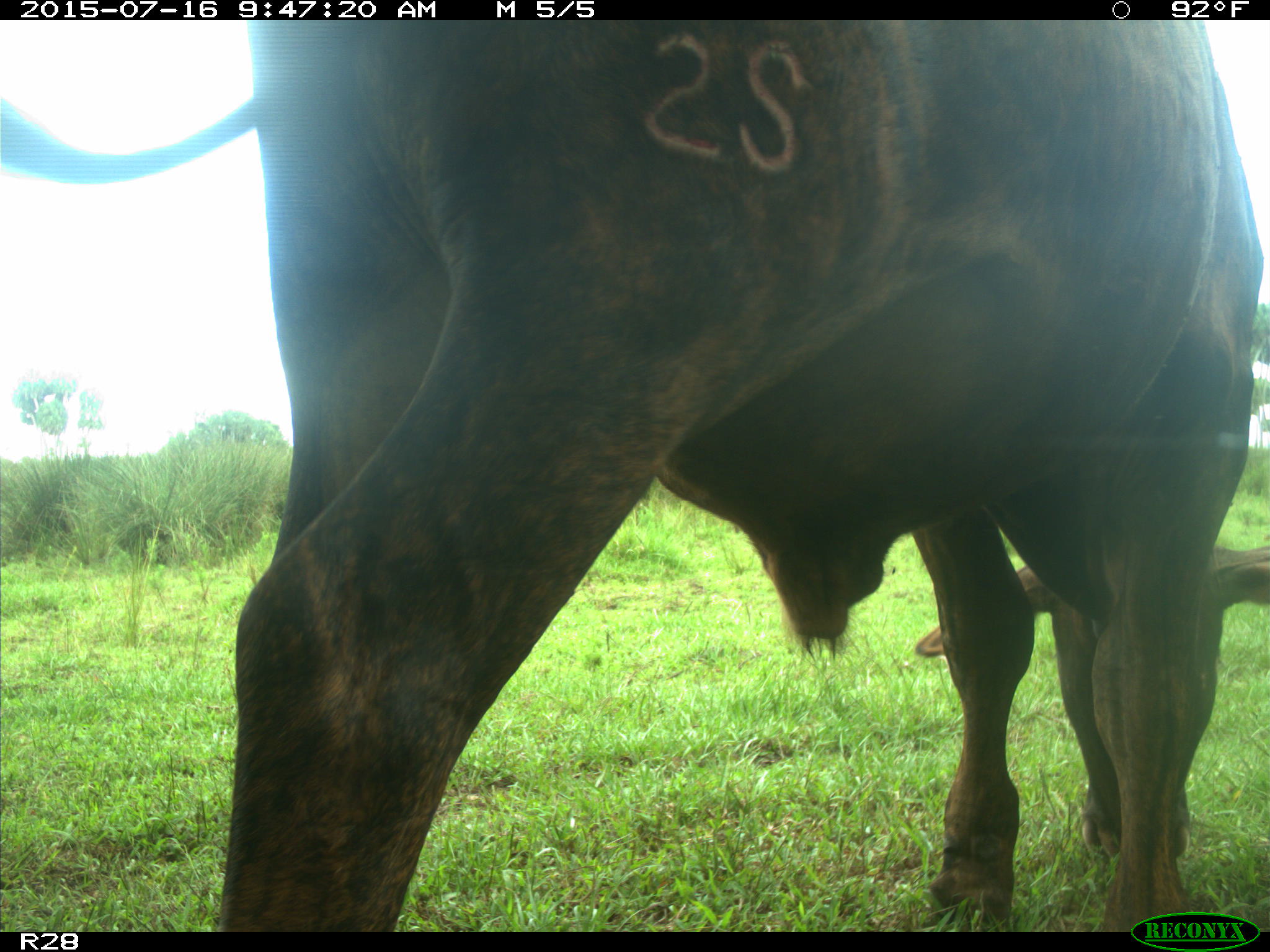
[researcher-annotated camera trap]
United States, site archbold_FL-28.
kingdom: Animalia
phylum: Chordata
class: Mammalia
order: Artiodactyla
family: Bovidae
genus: Bos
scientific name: Bos taurus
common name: domestic cow